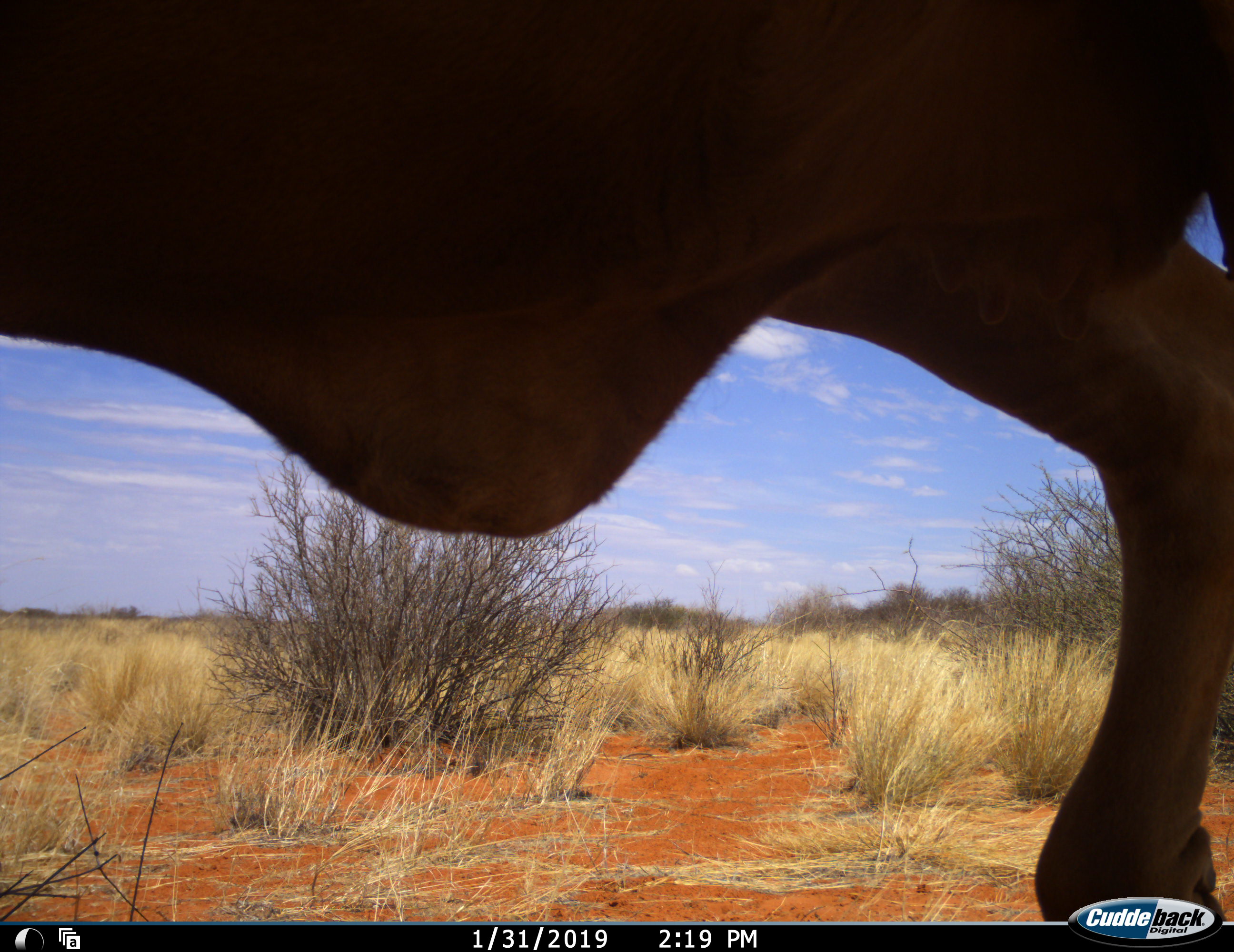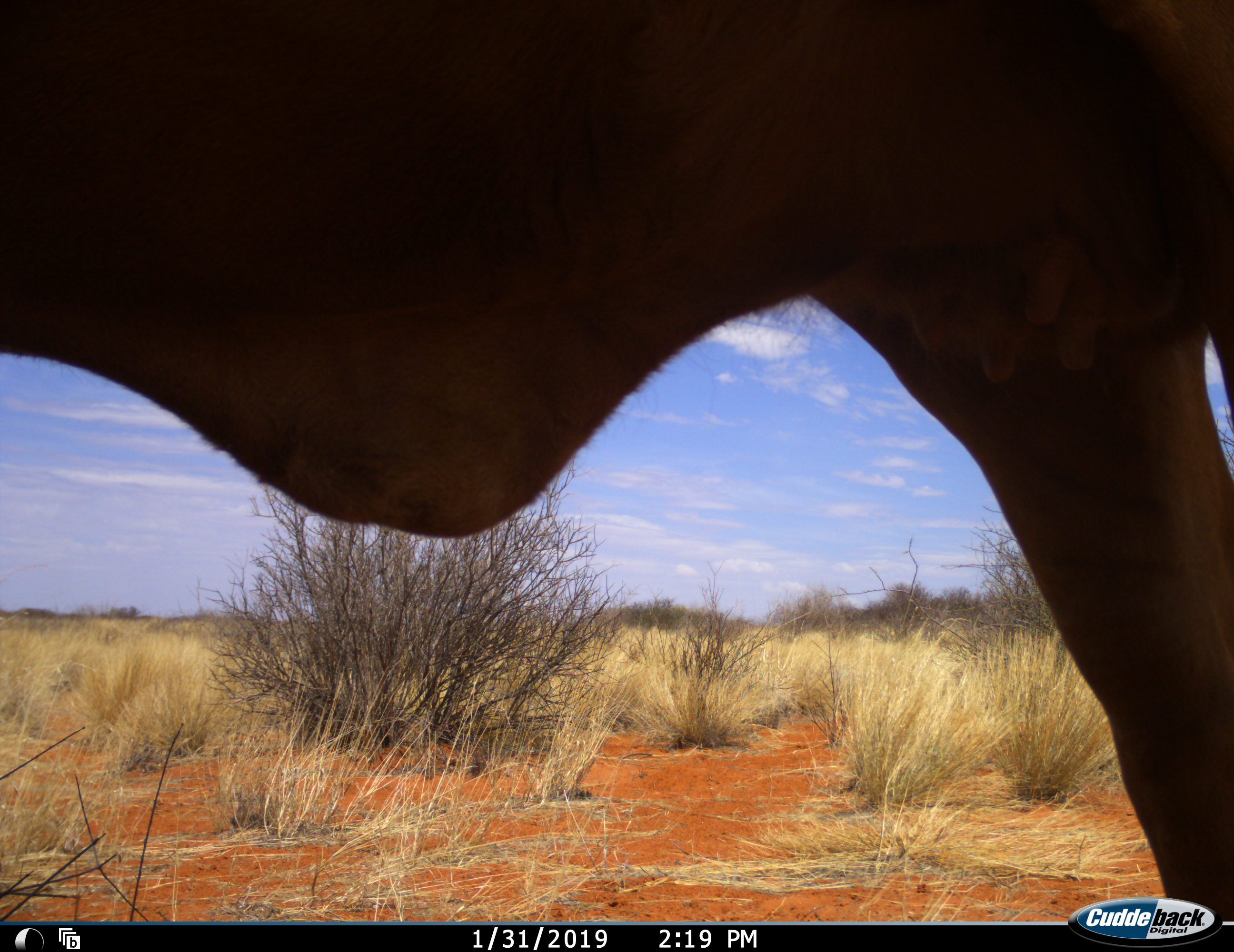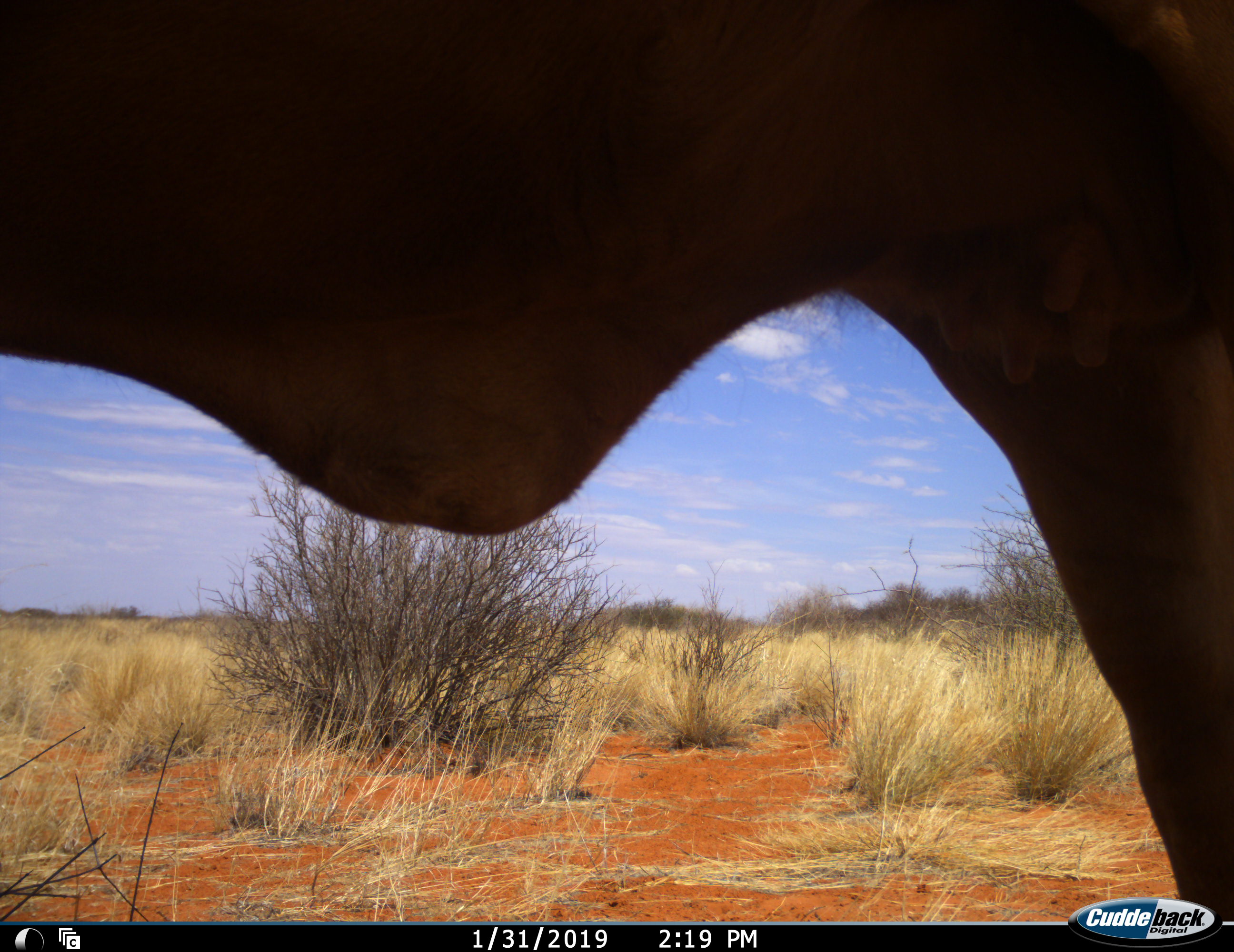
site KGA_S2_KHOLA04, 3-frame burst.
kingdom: Animalia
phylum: Chordata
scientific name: Vertebrata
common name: domestic animal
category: domesticanimal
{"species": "domesticanimal (domestic animal) (Vertebrata)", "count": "1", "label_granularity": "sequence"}